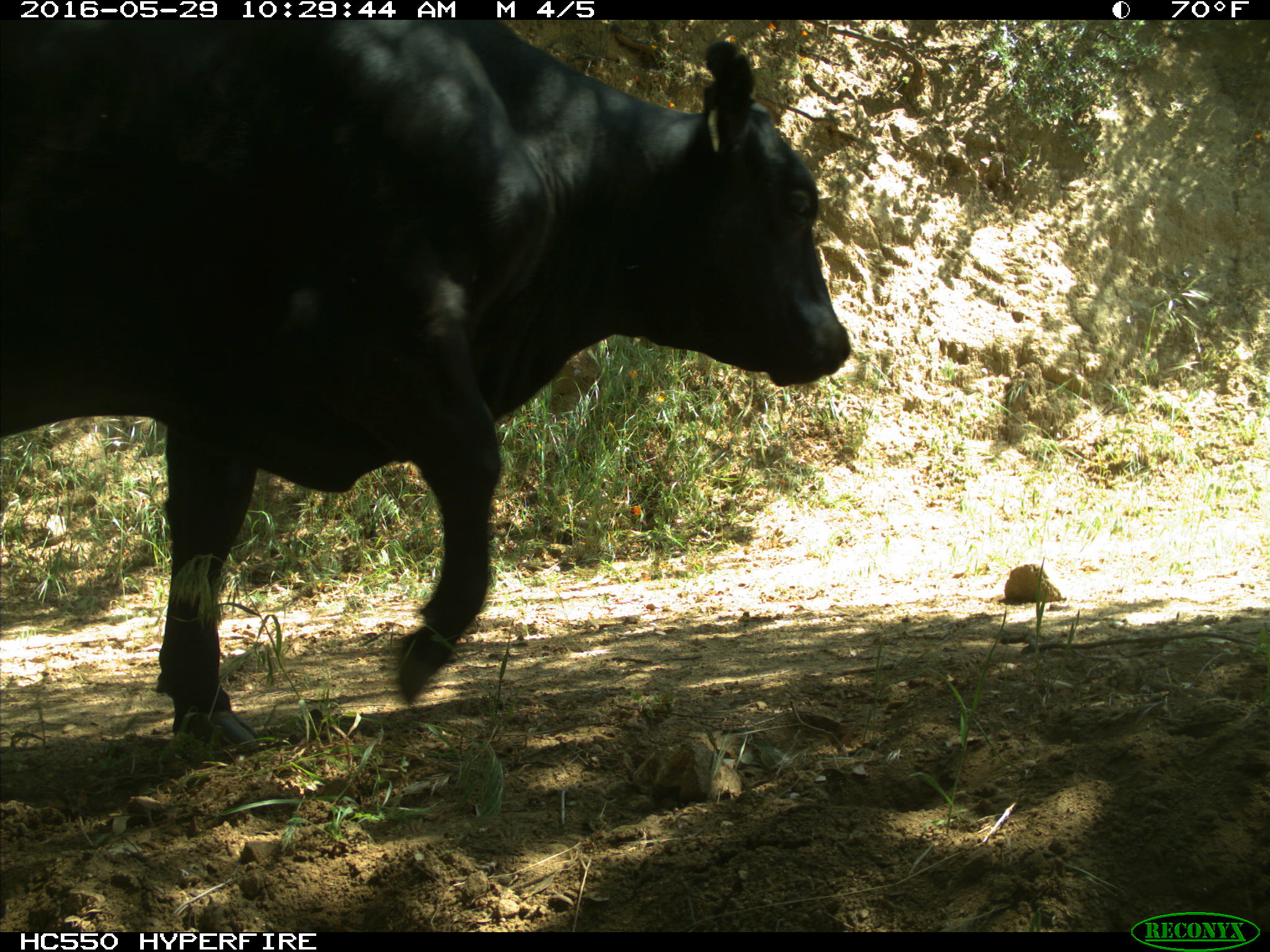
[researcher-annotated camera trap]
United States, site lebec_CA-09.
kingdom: Animalia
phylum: Chordata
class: Mammalia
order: Artiodactyla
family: Bovidae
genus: Bos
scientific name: Bos taurus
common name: domestic cow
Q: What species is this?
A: Bos taurus (domestic cow).